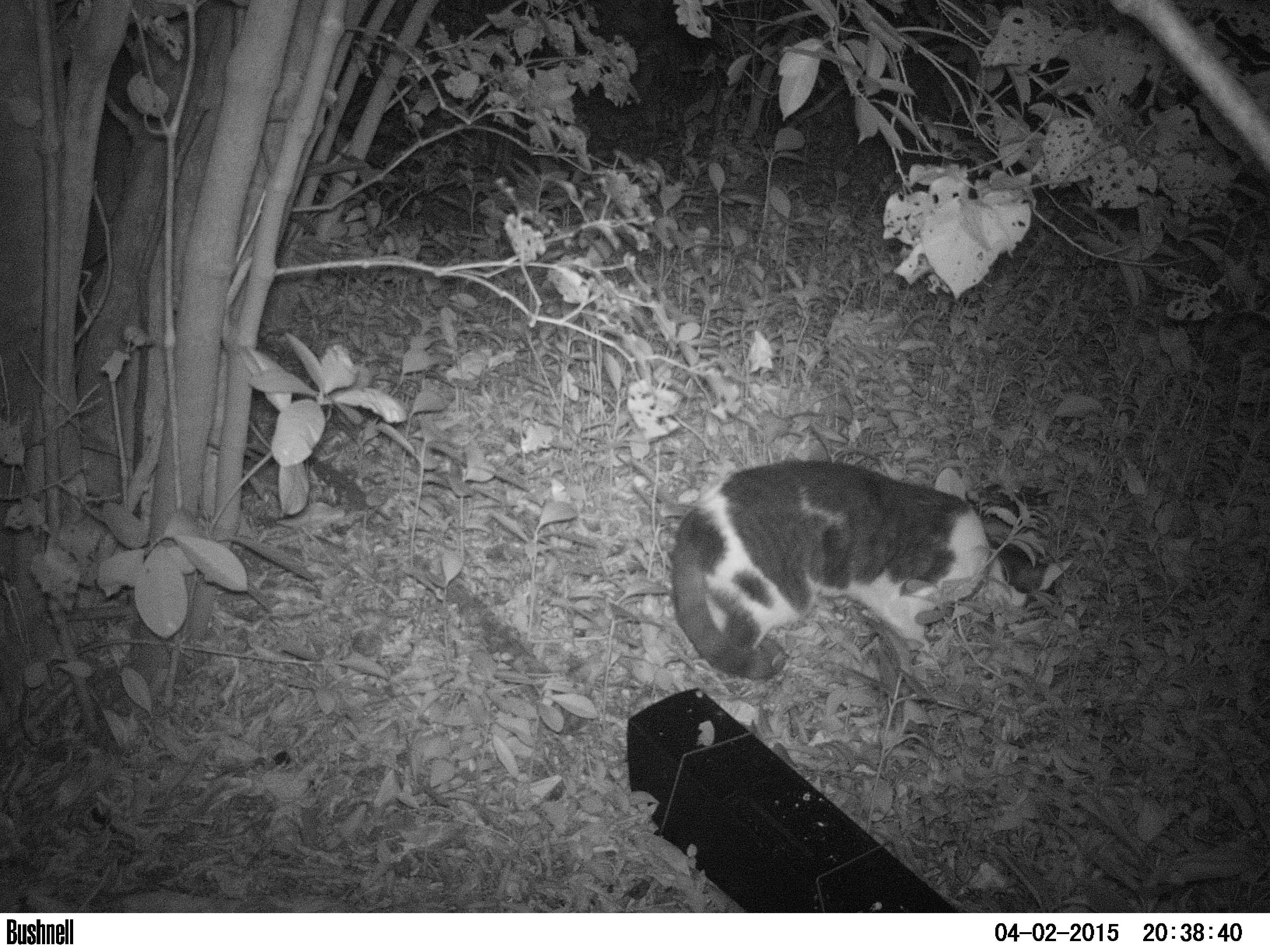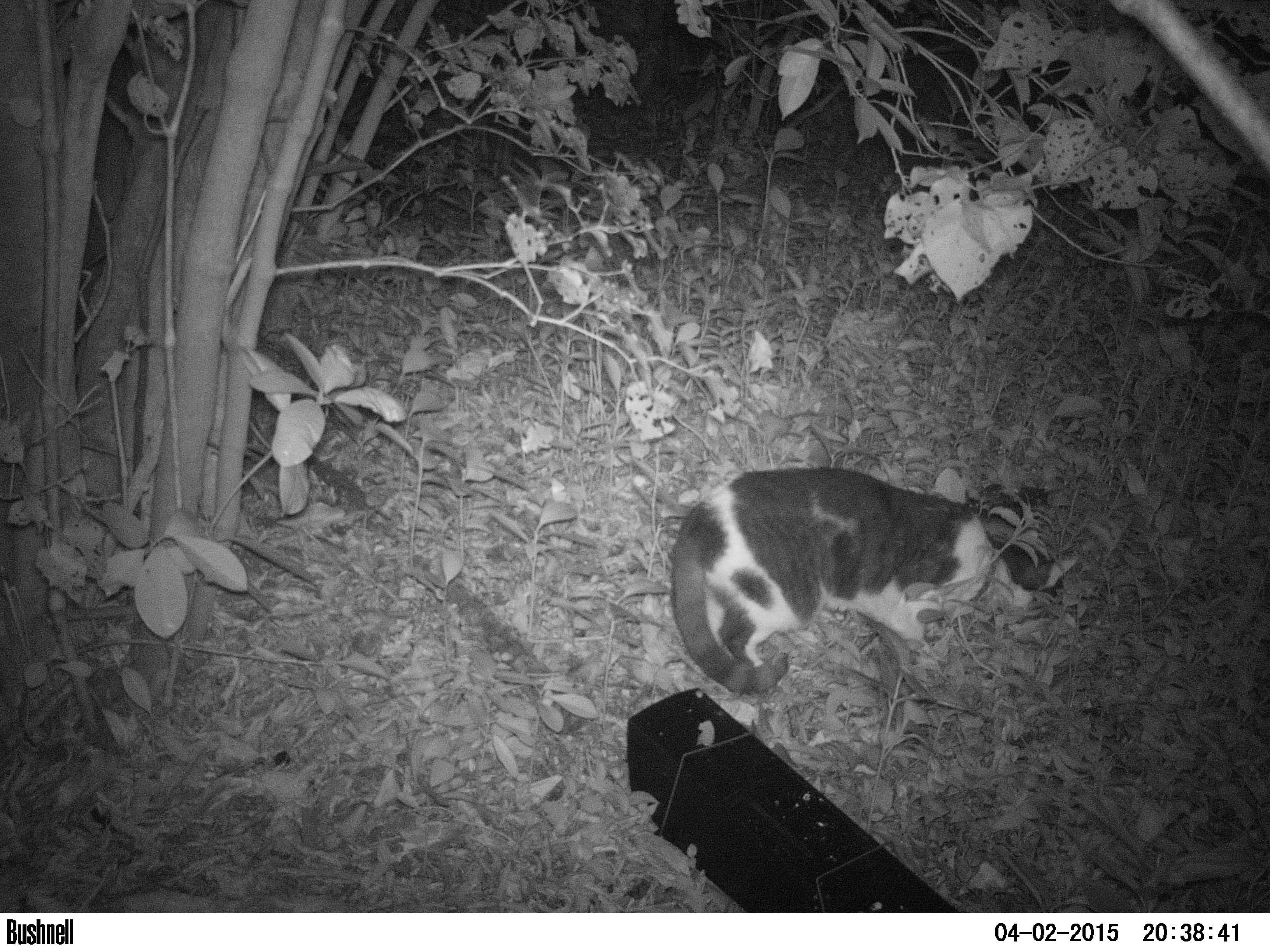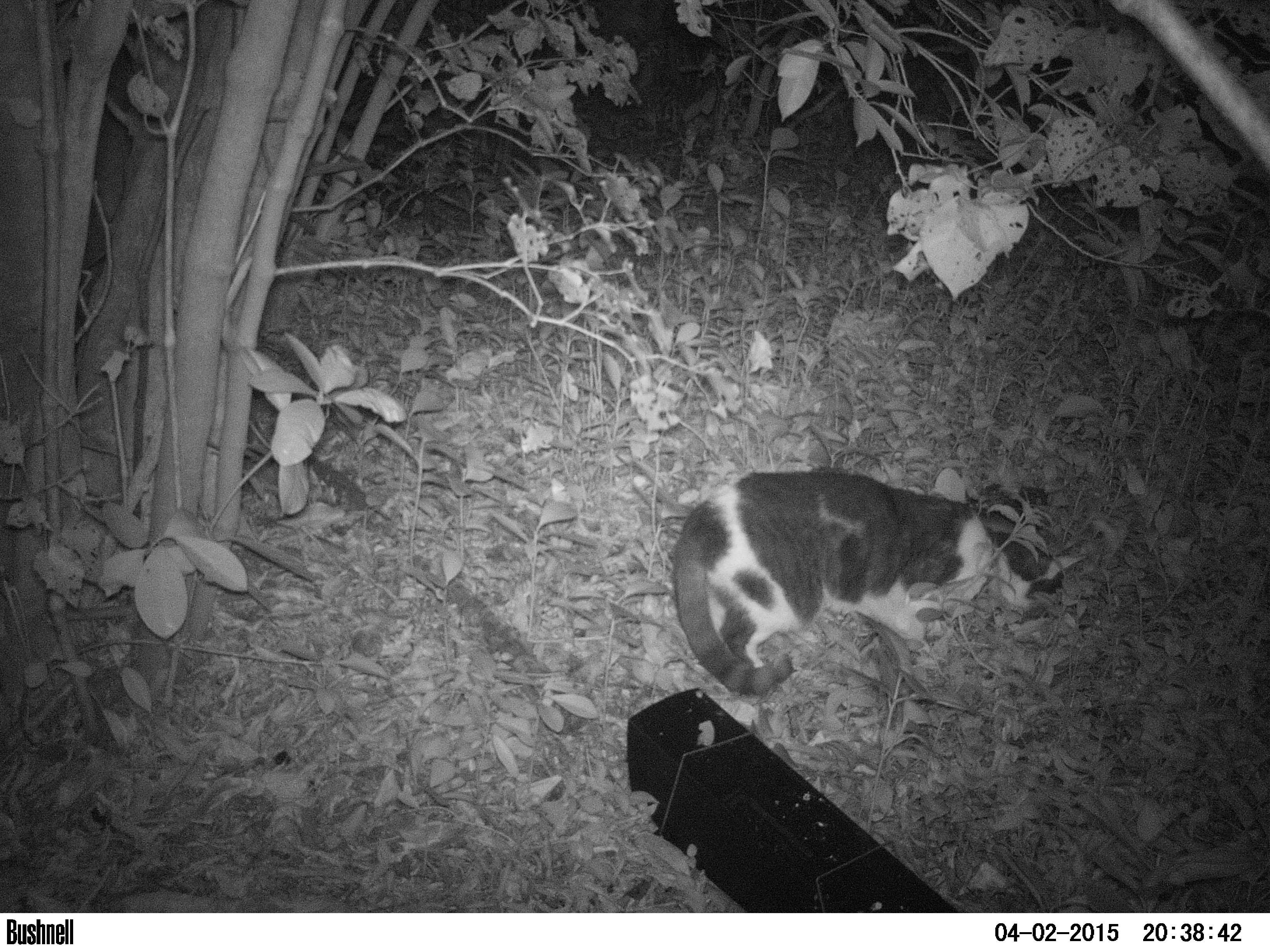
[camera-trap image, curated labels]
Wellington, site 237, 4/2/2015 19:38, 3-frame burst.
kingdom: Animalia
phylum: Chordata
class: Mammalia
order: Carnivora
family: Felidae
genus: Felis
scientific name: Felis catus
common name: cat